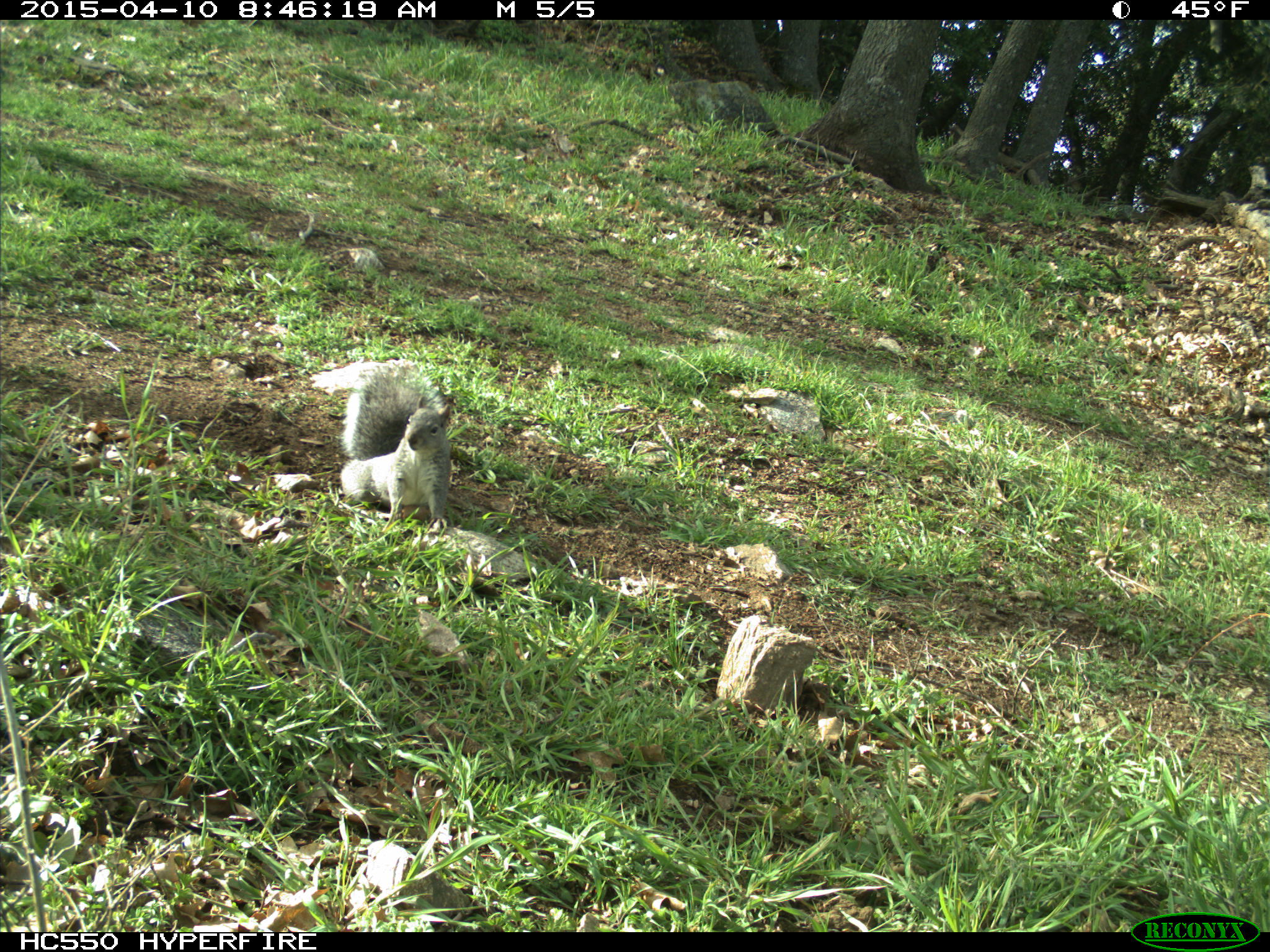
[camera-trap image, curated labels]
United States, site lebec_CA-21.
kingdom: Animalia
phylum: Chordata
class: Mammalia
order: Rodentia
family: Sciuridae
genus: Sciurus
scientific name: Sciurus carolinensis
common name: eastern gray squirrel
Sciurus carolinensis (eastern gray squirrel).